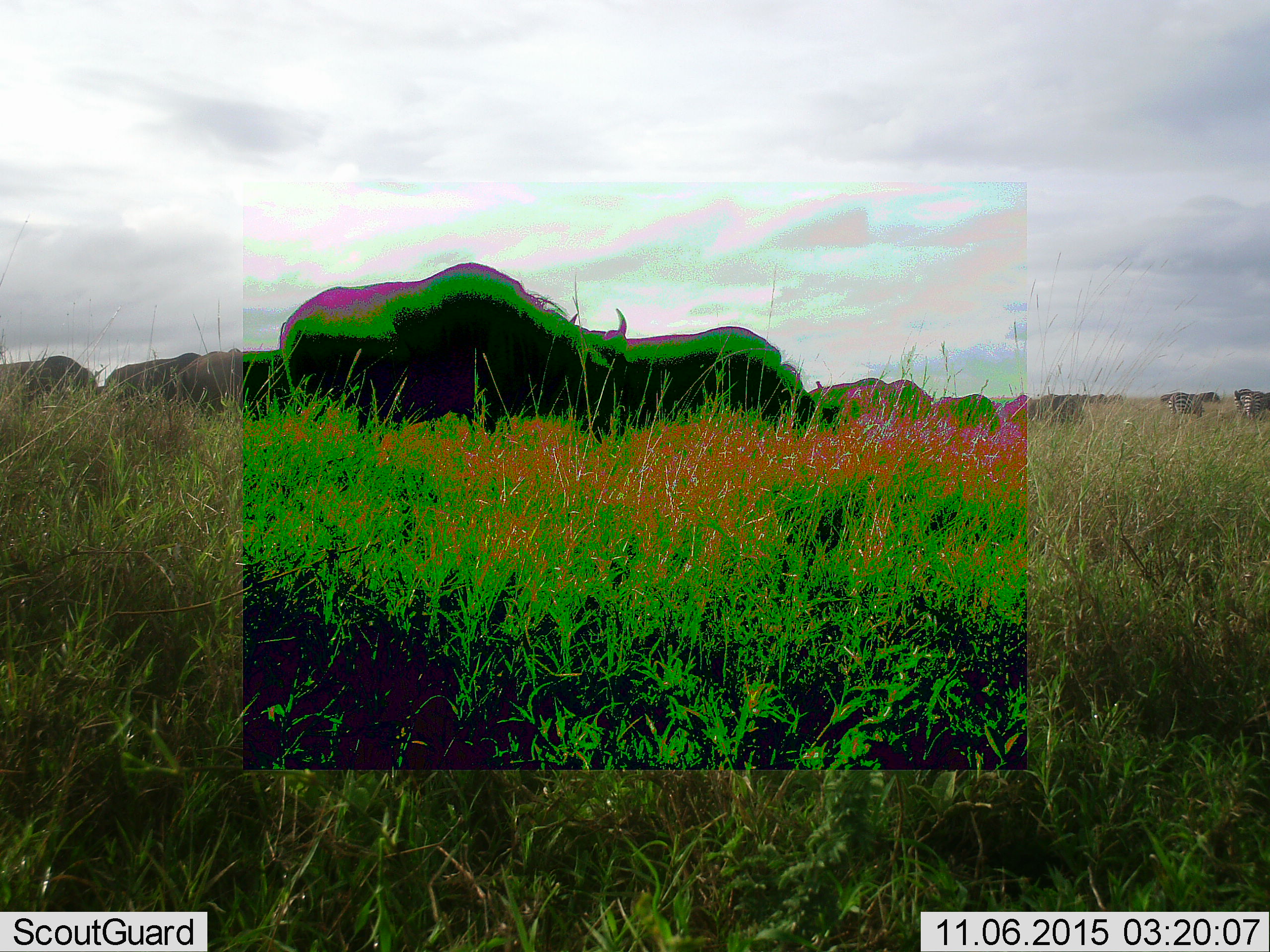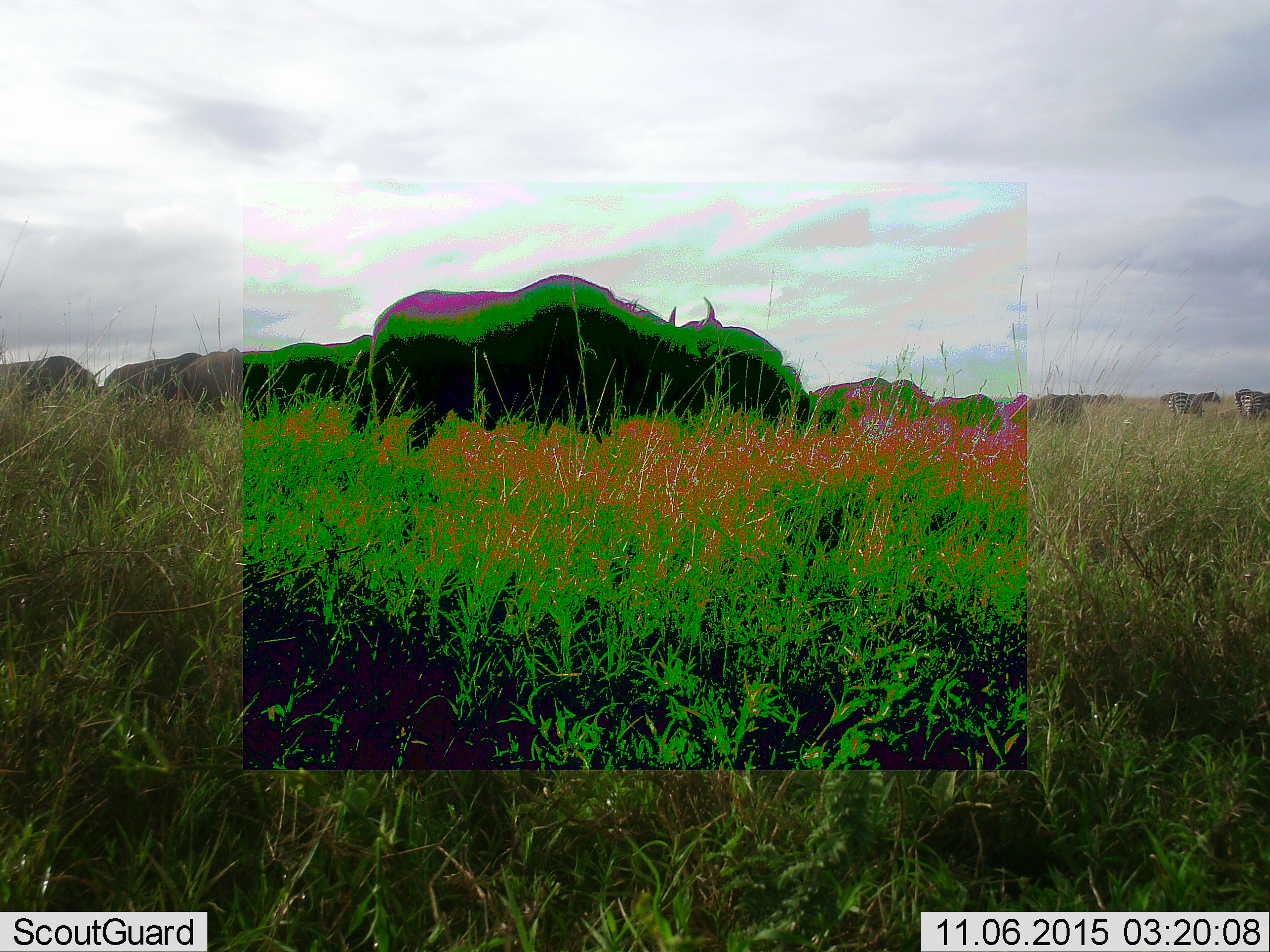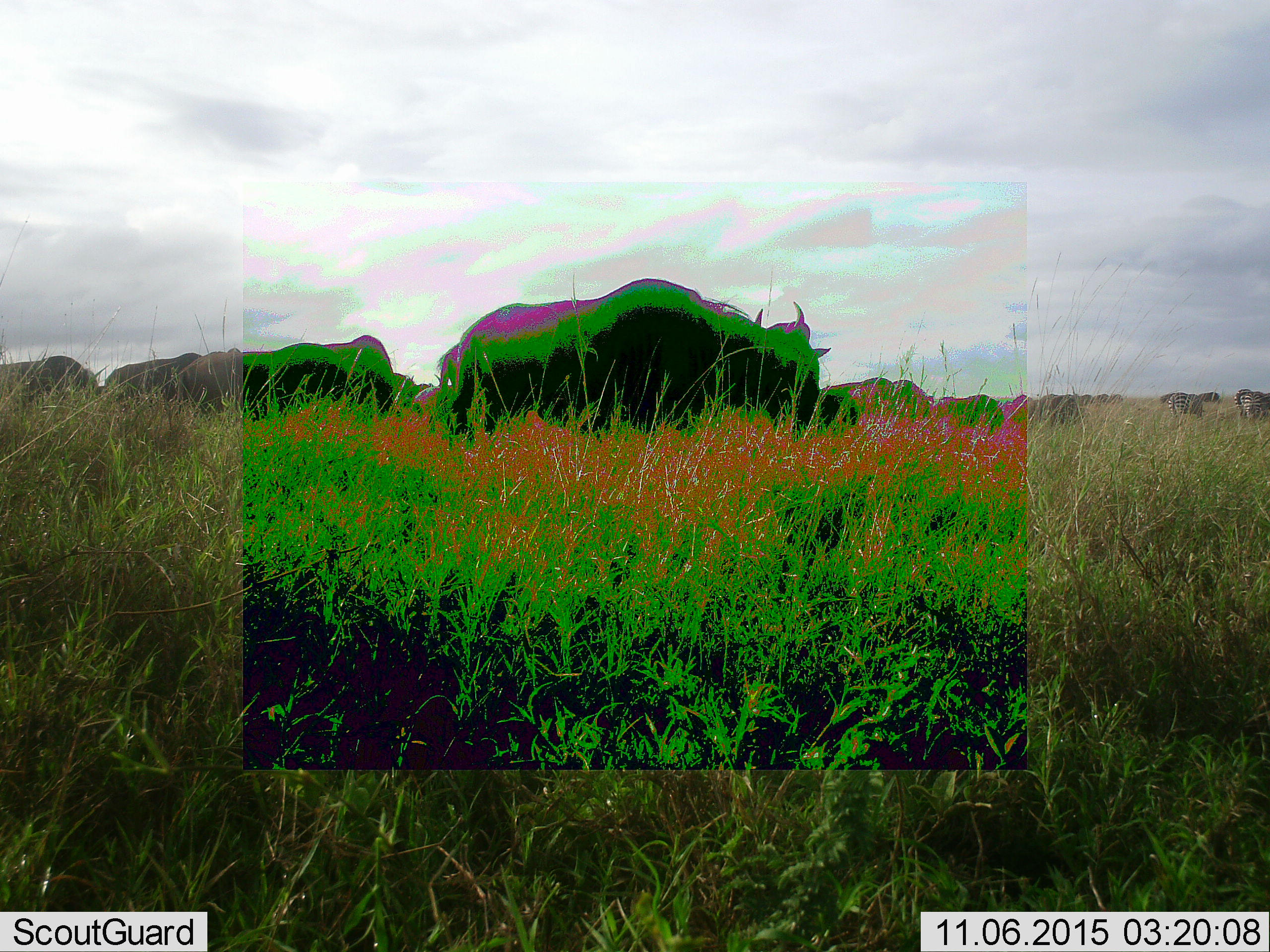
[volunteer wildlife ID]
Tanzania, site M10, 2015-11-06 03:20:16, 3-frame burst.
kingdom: Animalia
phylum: Chordata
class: Mammalia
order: Artiodactyla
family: Bovidae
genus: Connochaetes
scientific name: Connochaetes taurinus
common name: blue wildebeest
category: wildebeest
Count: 11-50.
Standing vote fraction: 67%.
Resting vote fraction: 0%.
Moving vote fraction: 67%.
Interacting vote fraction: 0%.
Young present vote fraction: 0%.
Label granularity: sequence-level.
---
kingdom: Animalia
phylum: Chordata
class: Mammalia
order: Perissodactyla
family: Equidae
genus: Equus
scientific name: Equus quagga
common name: plains zebra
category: zebra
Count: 3.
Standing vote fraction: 50%.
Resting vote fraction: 0%.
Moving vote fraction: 0%.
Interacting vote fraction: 0%.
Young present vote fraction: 0%.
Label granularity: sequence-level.